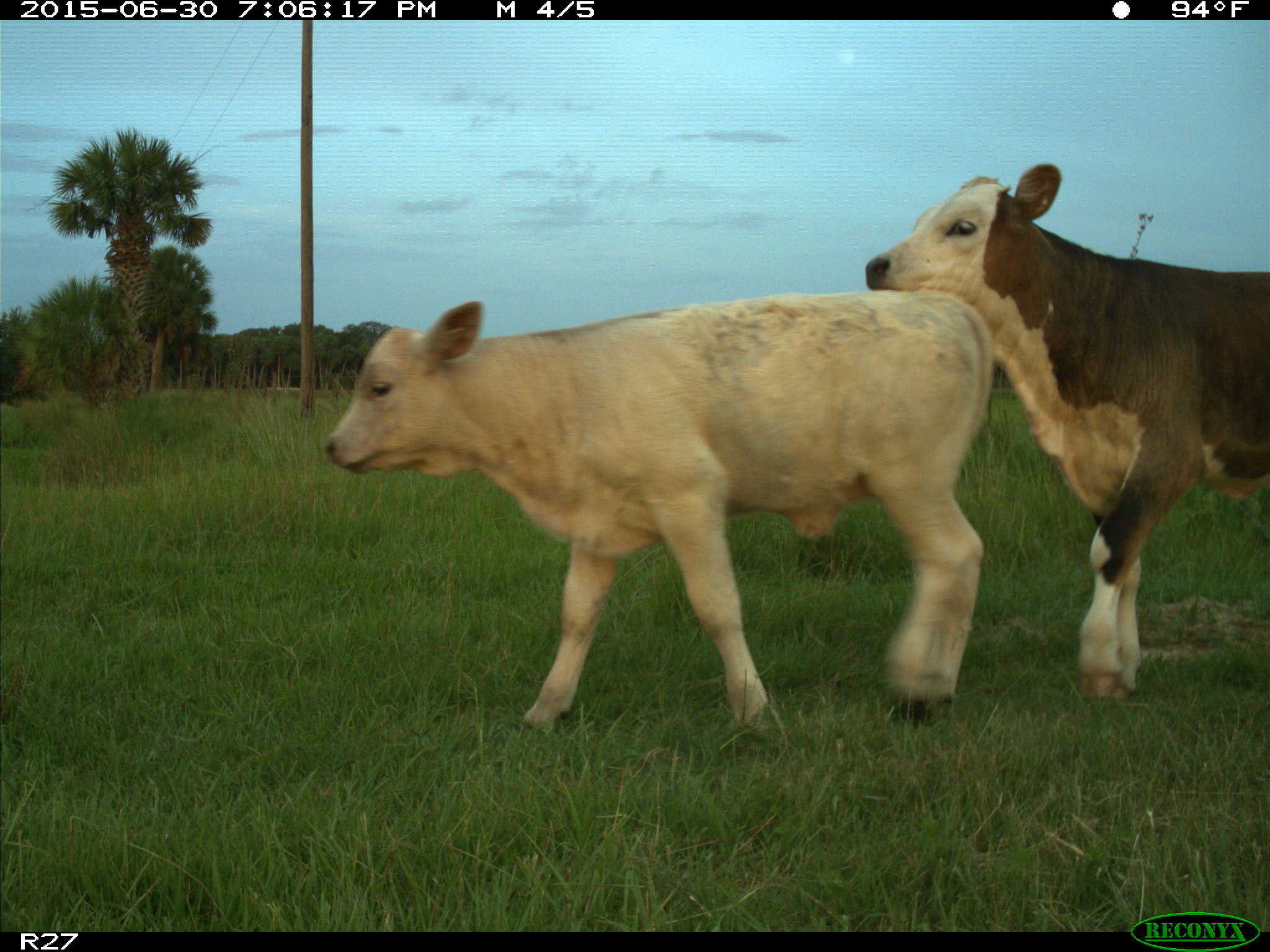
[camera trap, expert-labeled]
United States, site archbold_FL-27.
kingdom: Animalia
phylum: Chordata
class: Mammalia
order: Artiodactyla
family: Bovidae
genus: Bos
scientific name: Bos taurus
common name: domestic cow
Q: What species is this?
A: Bos taurus (domestic cow).